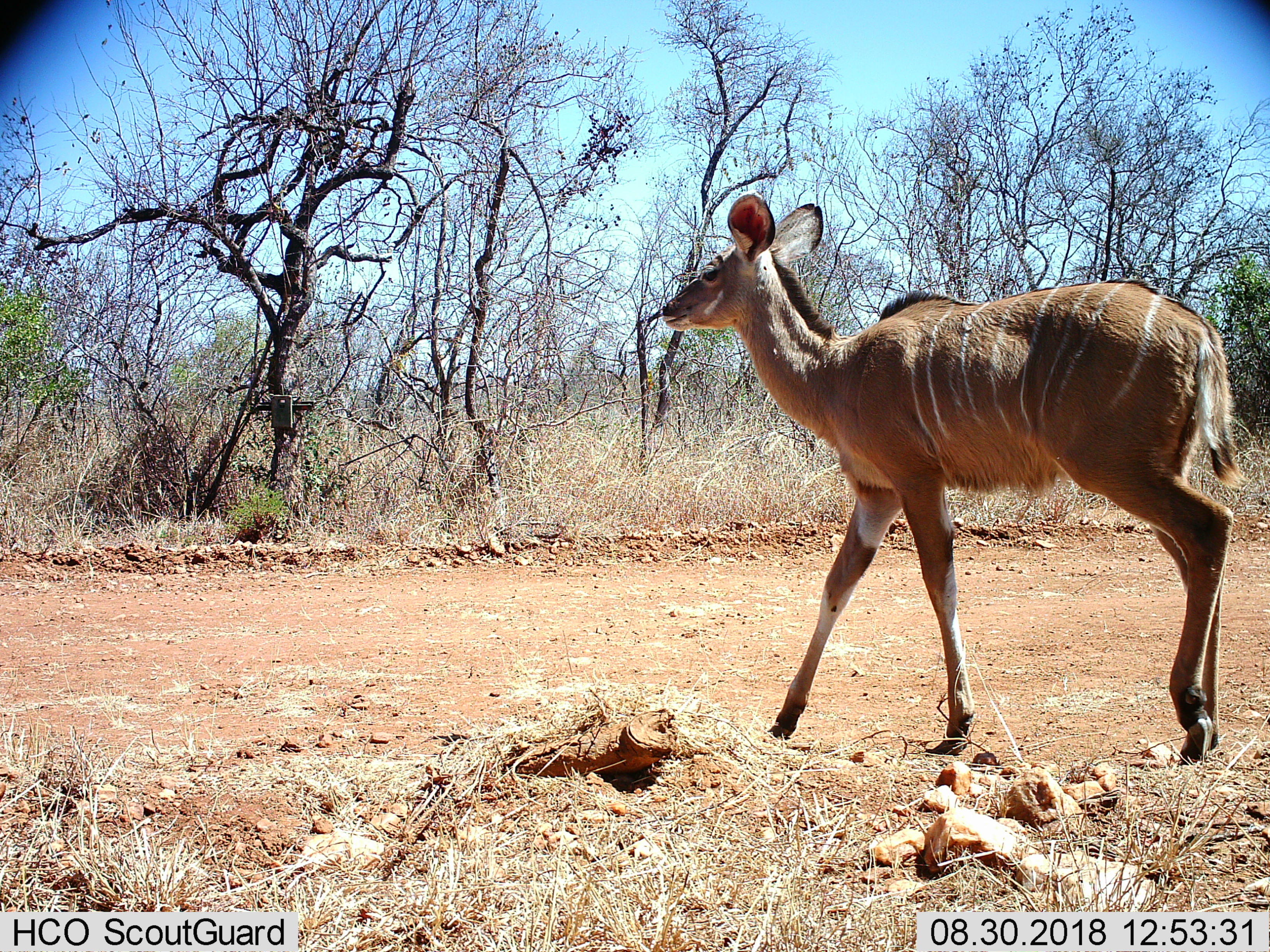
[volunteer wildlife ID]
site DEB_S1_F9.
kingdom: Animalia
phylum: Chordata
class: Mammalia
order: Artiodactyla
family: Bovidae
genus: Tragelaphus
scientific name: Tragelaphus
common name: kudu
Kudu (Tragelaphus), count 1. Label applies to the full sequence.